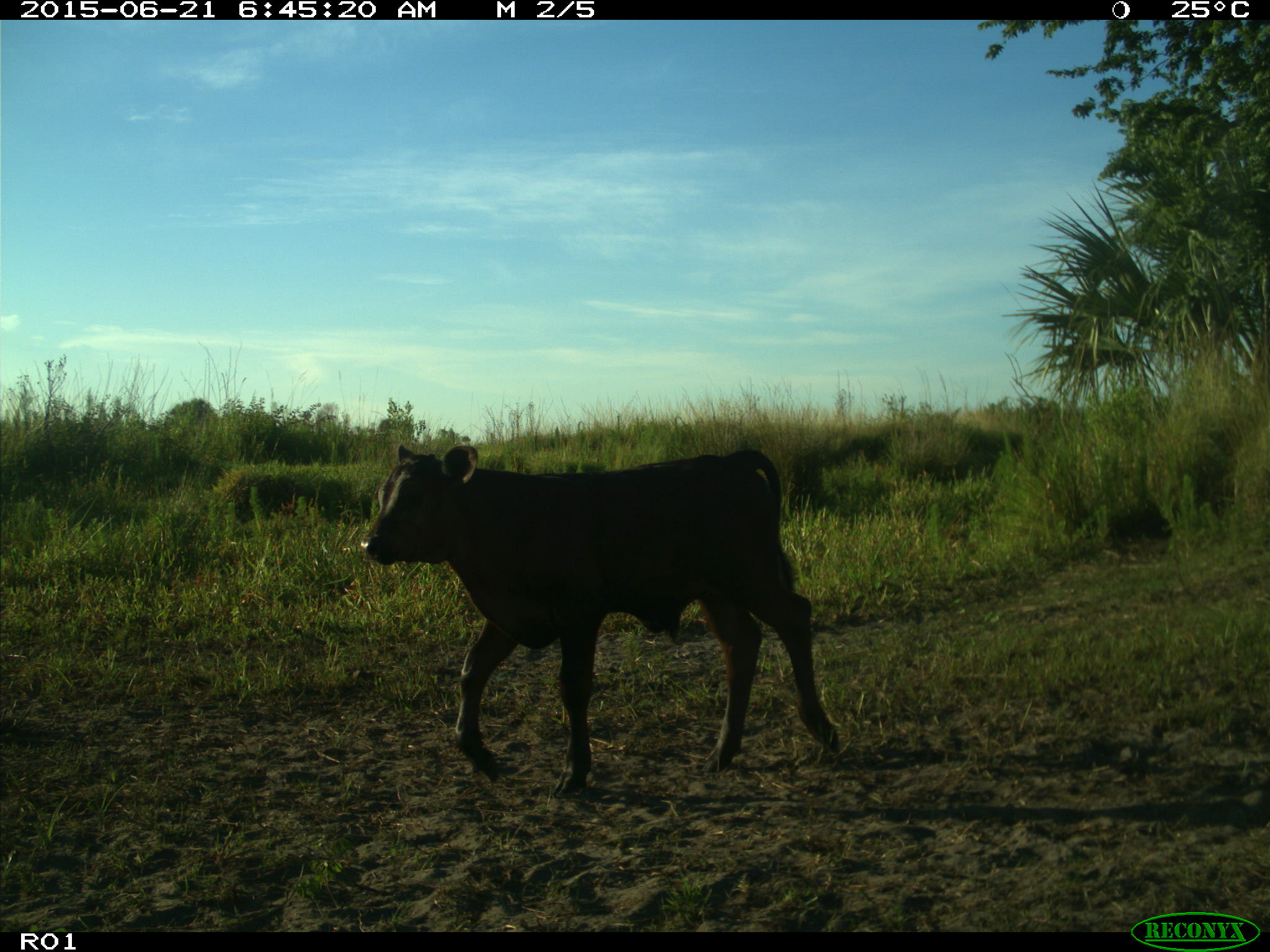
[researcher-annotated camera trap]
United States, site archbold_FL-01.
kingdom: Animalia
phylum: Chordata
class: Mammalia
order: Artiodactyla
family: Bovidae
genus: Bos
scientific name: Bos taurus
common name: domestic cow